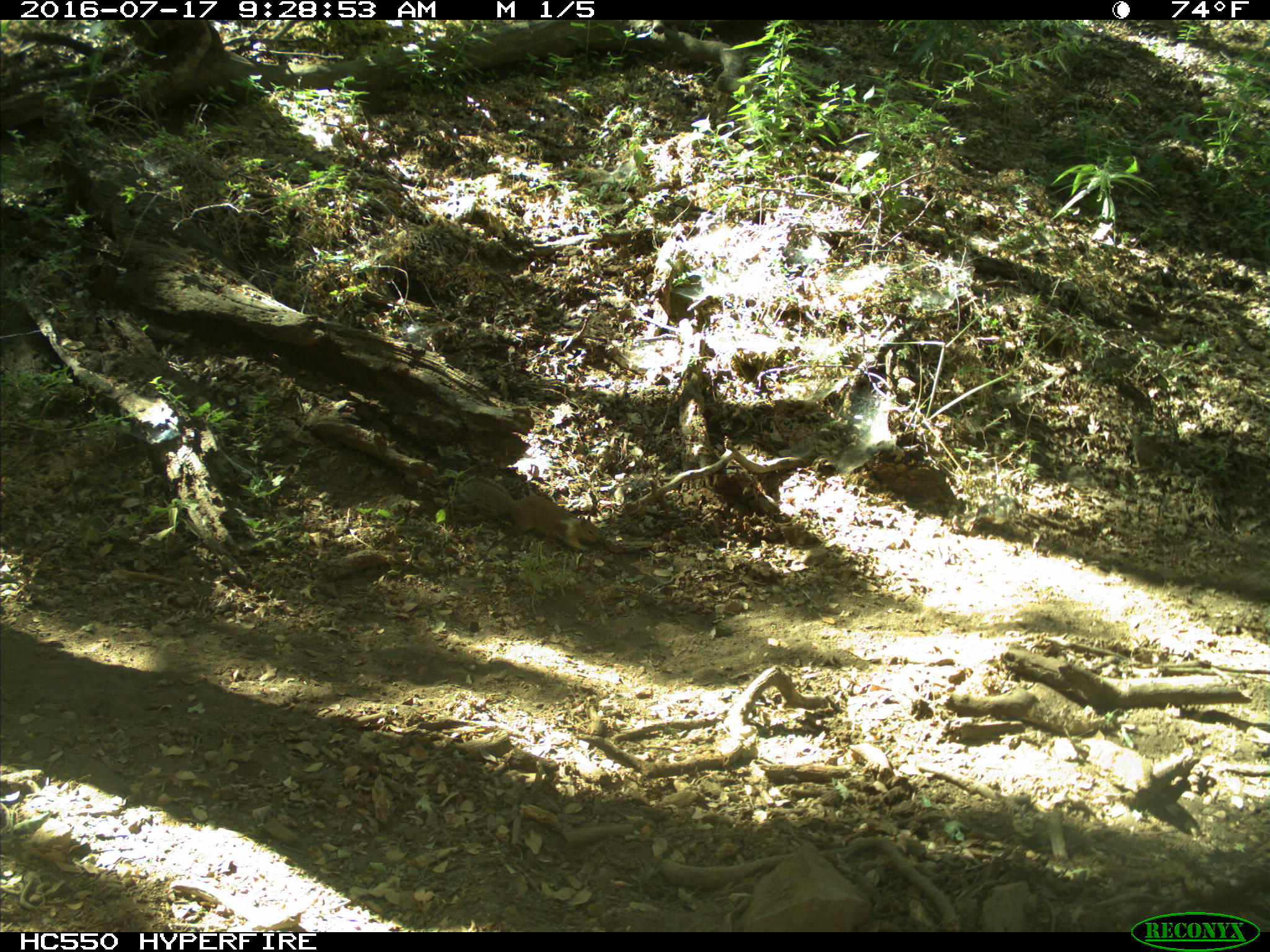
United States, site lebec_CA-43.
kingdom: Animalia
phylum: Chordata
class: Mammalia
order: Rodentia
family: Sciuridae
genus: Otospermophilus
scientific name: Otospermophilus beecheyi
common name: california ground squirrel